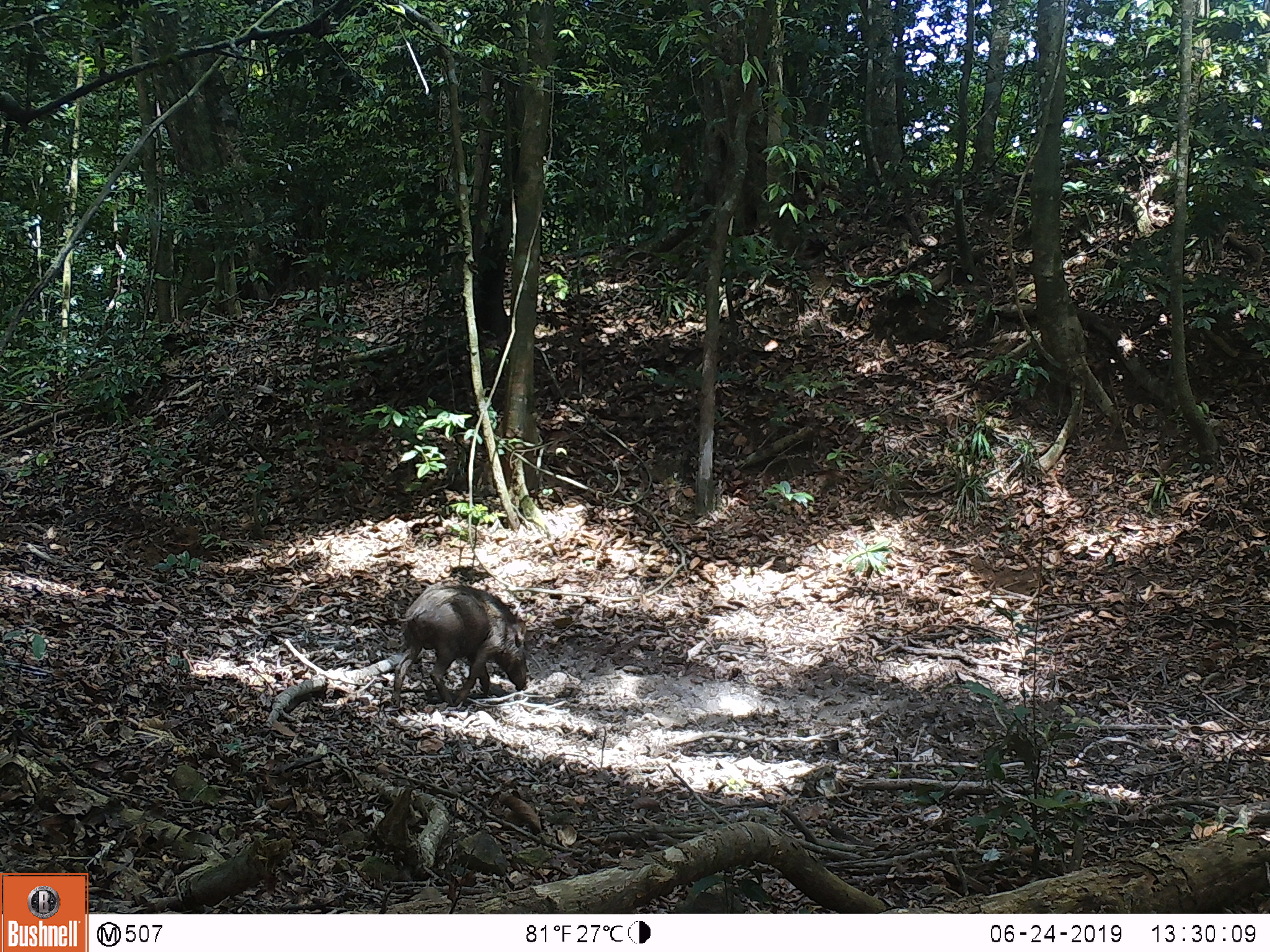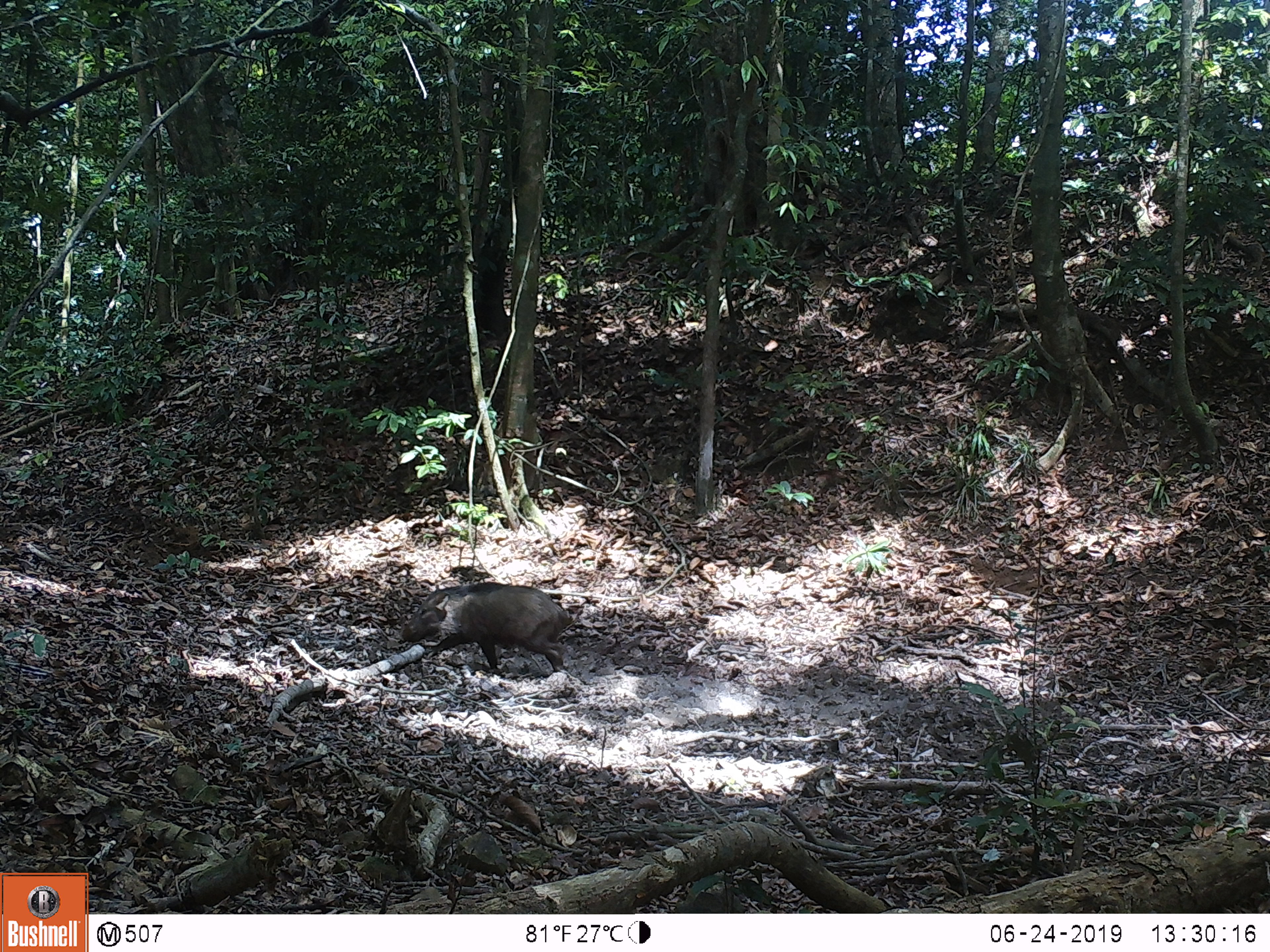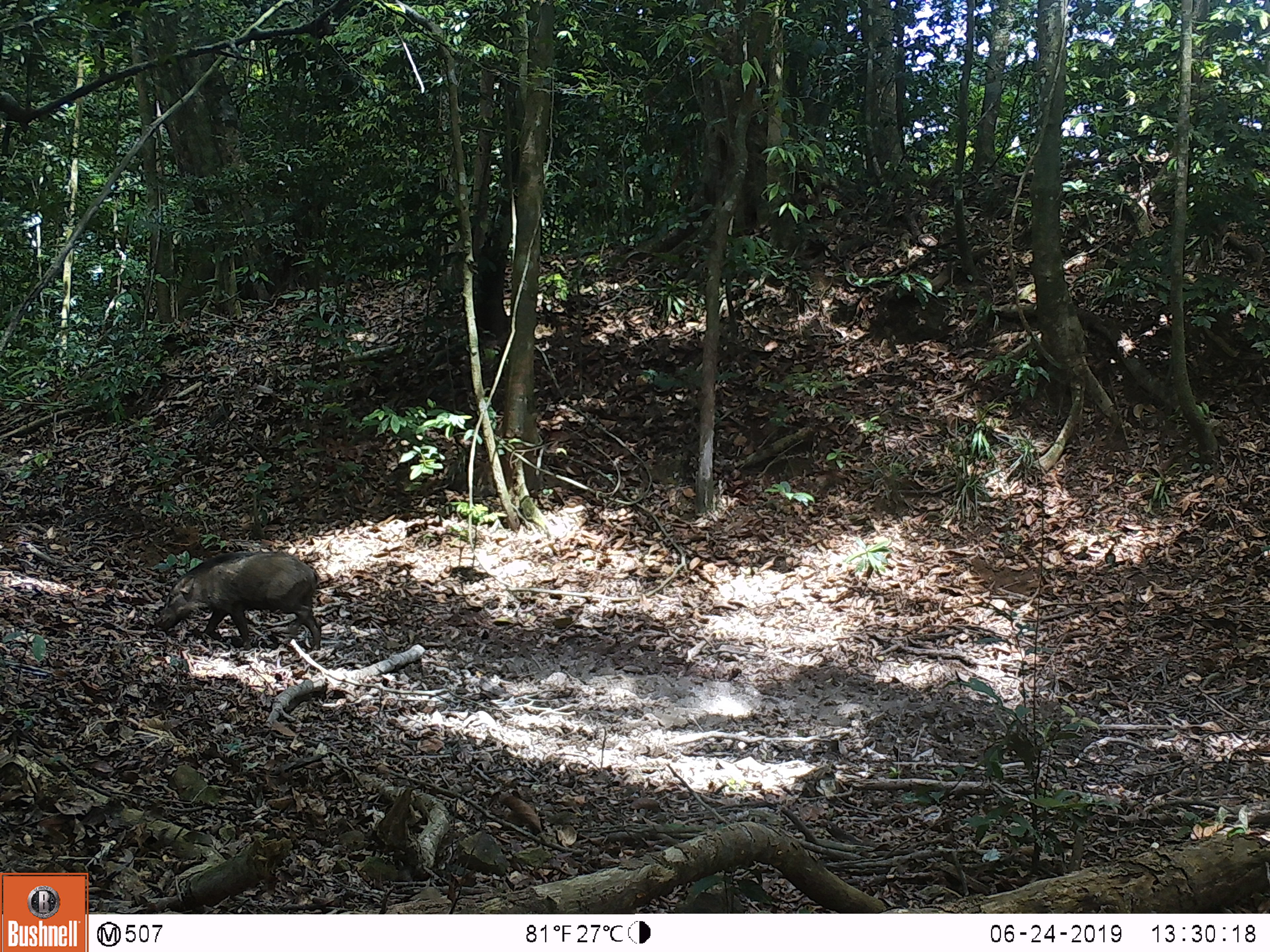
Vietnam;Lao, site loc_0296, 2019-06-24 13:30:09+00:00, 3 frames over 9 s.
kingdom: Animalia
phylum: Chordata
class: Mammalia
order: Artiodactyla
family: Suidae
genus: Sus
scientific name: Sus scrofa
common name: eurasian wild pig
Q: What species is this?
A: Eurasian wild pig (Sus scrofa).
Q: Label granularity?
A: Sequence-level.